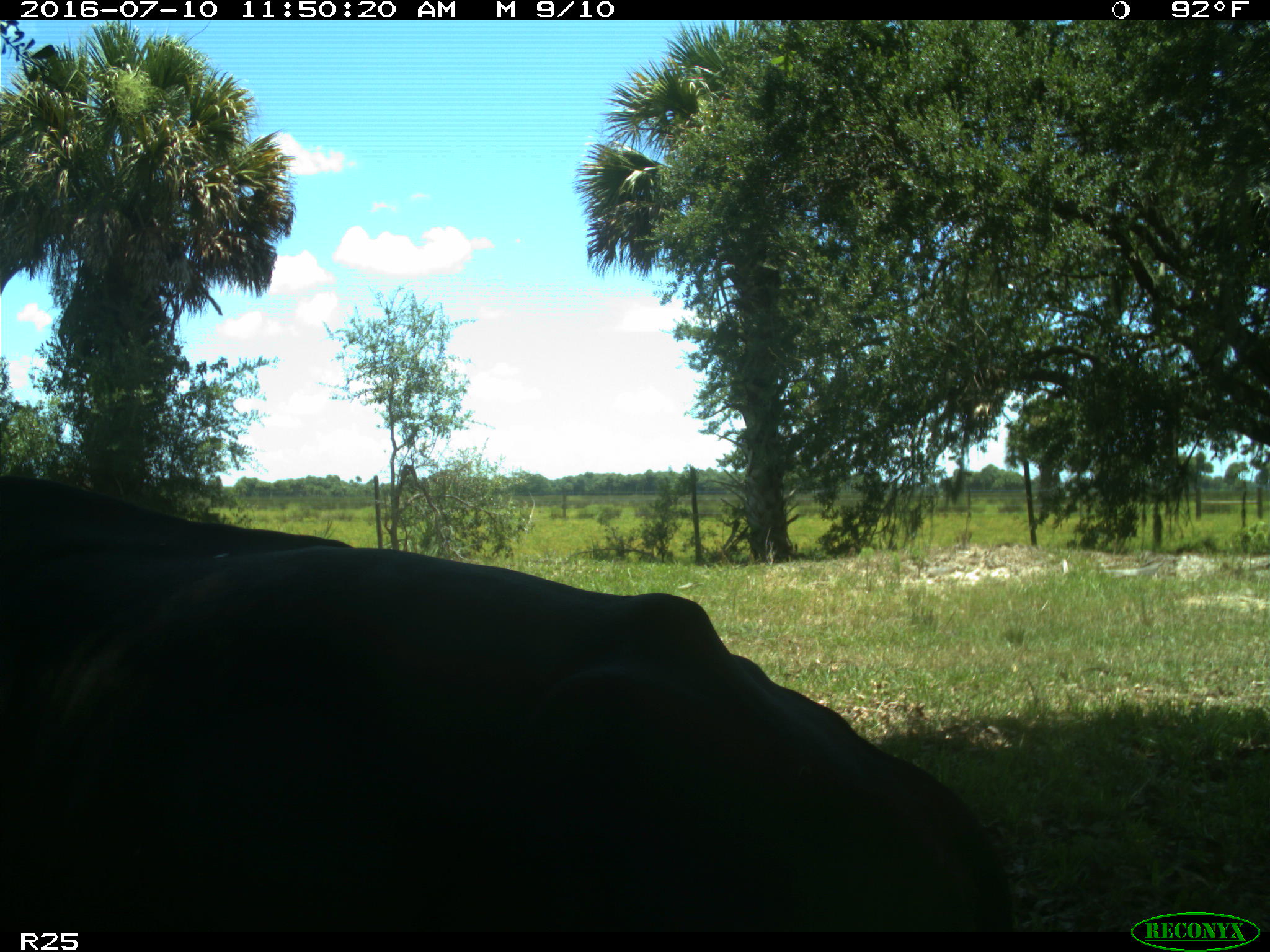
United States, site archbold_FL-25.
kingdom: Animalia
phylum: Chordata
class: Mammalia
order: Artiodactyla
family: Bovidae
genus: Bos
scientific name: Bos taurus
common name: domestic cow